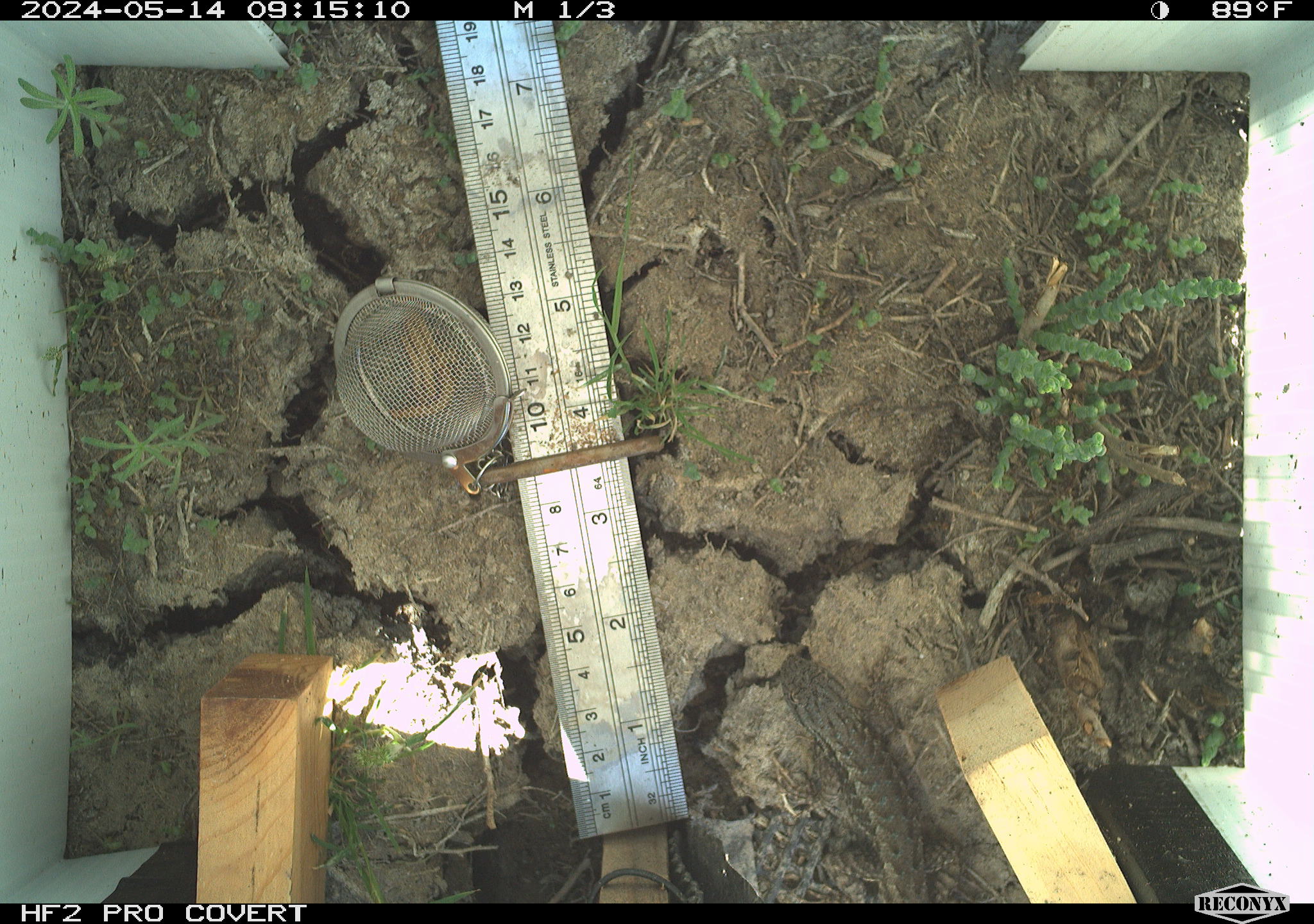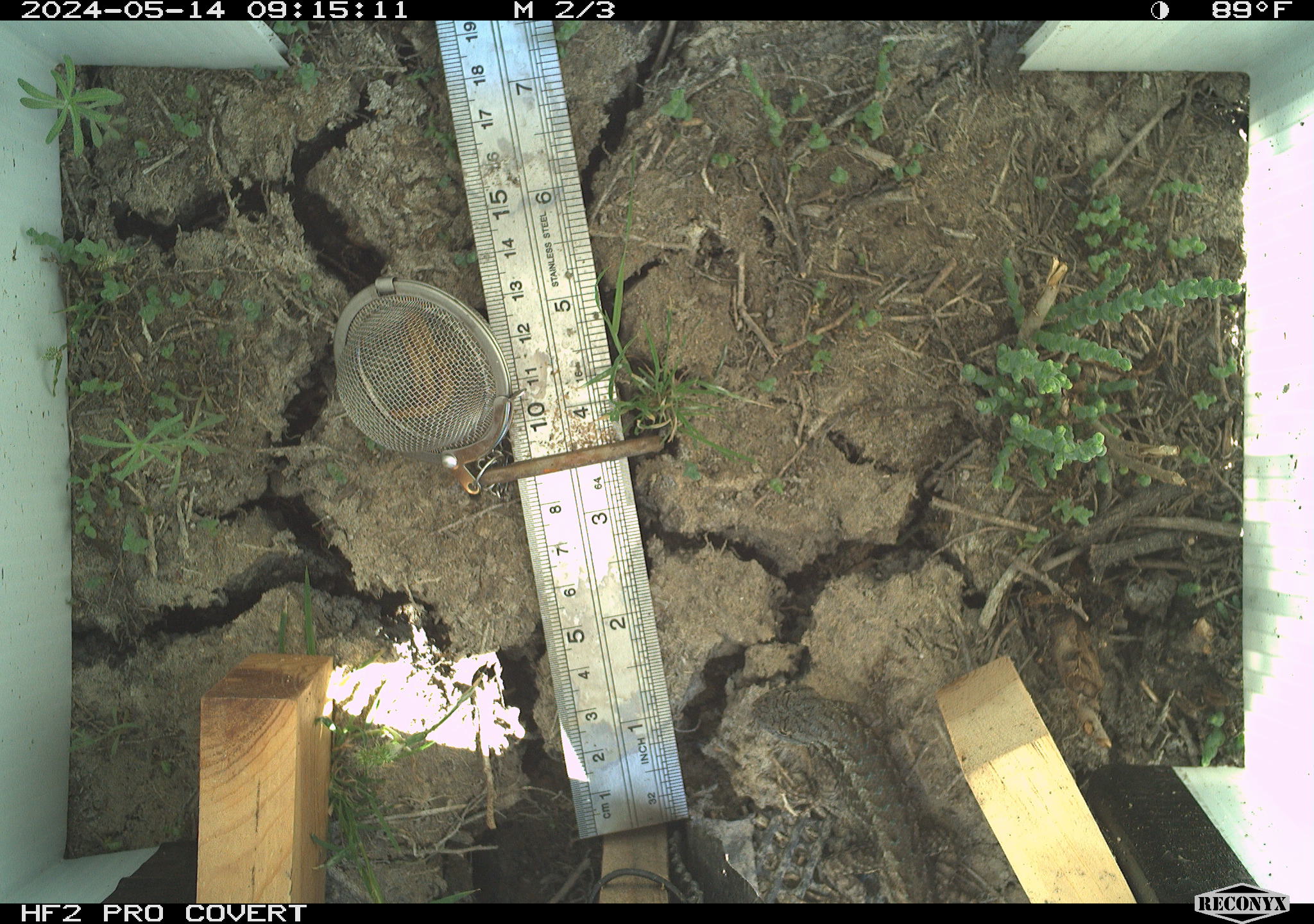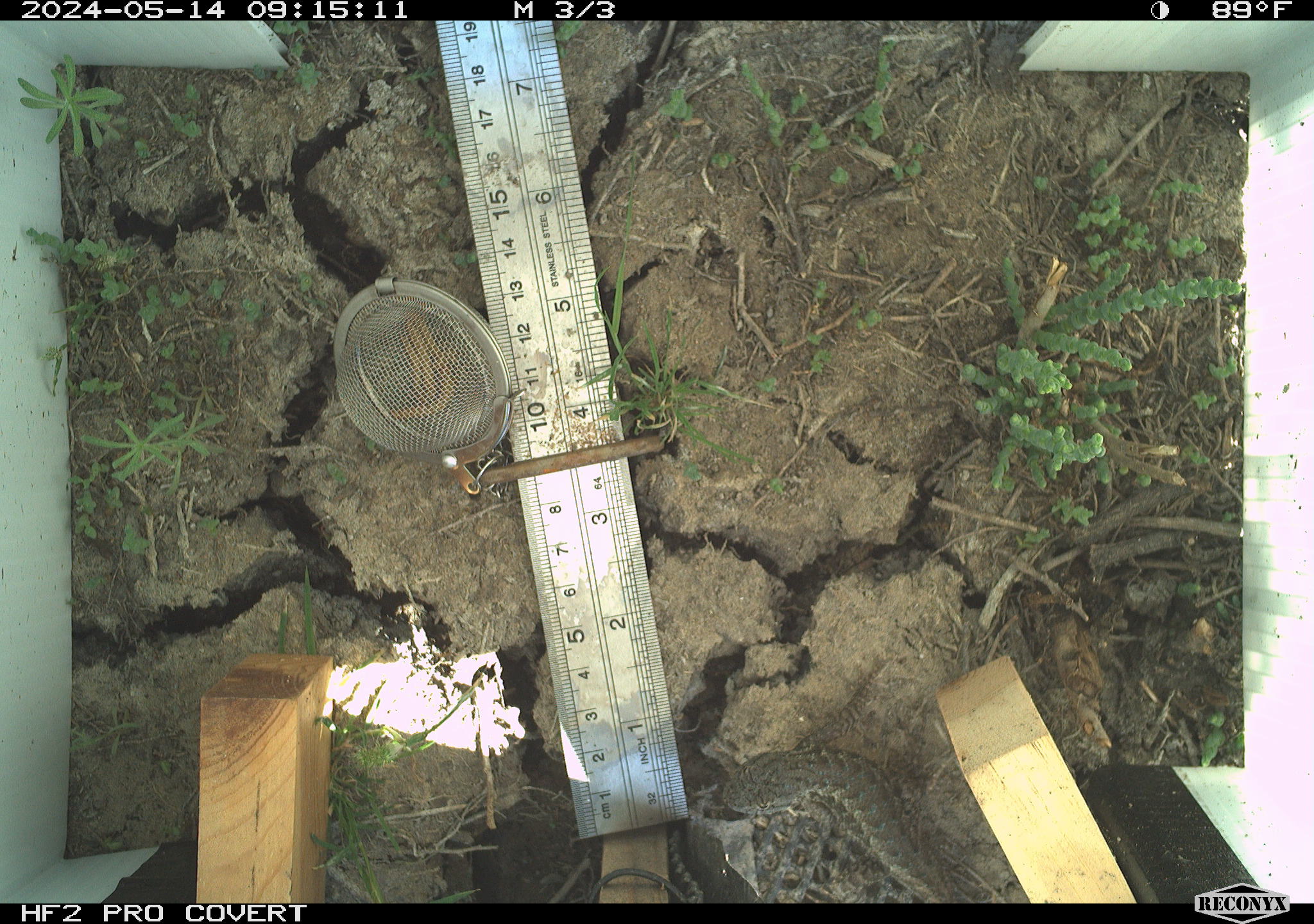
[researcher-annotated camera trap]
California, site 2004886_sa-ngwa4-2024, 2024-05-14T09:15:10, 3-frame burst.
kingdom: Animalia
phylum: Chordata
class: Reptilia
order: Squamata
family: Phrynosomatidae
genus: Sceloporus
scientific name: Sceloporus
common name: spiny lizards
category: sceloporus species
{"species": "sceloporus species (spiny lizards) (Sceloporus)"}